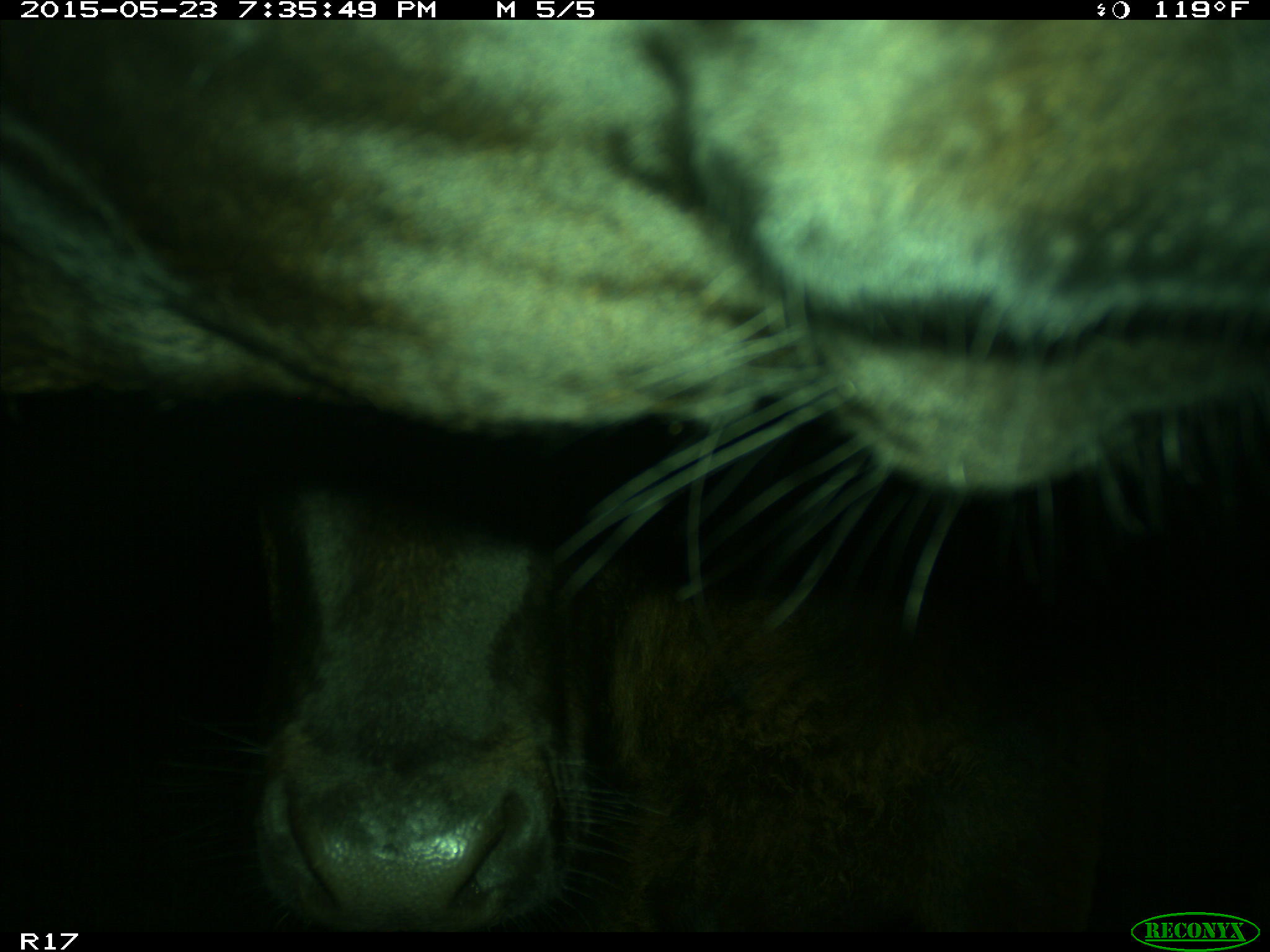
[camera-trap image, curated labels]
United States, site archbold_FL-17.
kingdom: Animalia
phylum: Chordata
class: Mammalia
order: Artiodactyla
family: Bovidae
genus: Bos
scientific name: Bos taurus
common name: domestic cow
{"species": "Bos taurus (domestic cow)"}